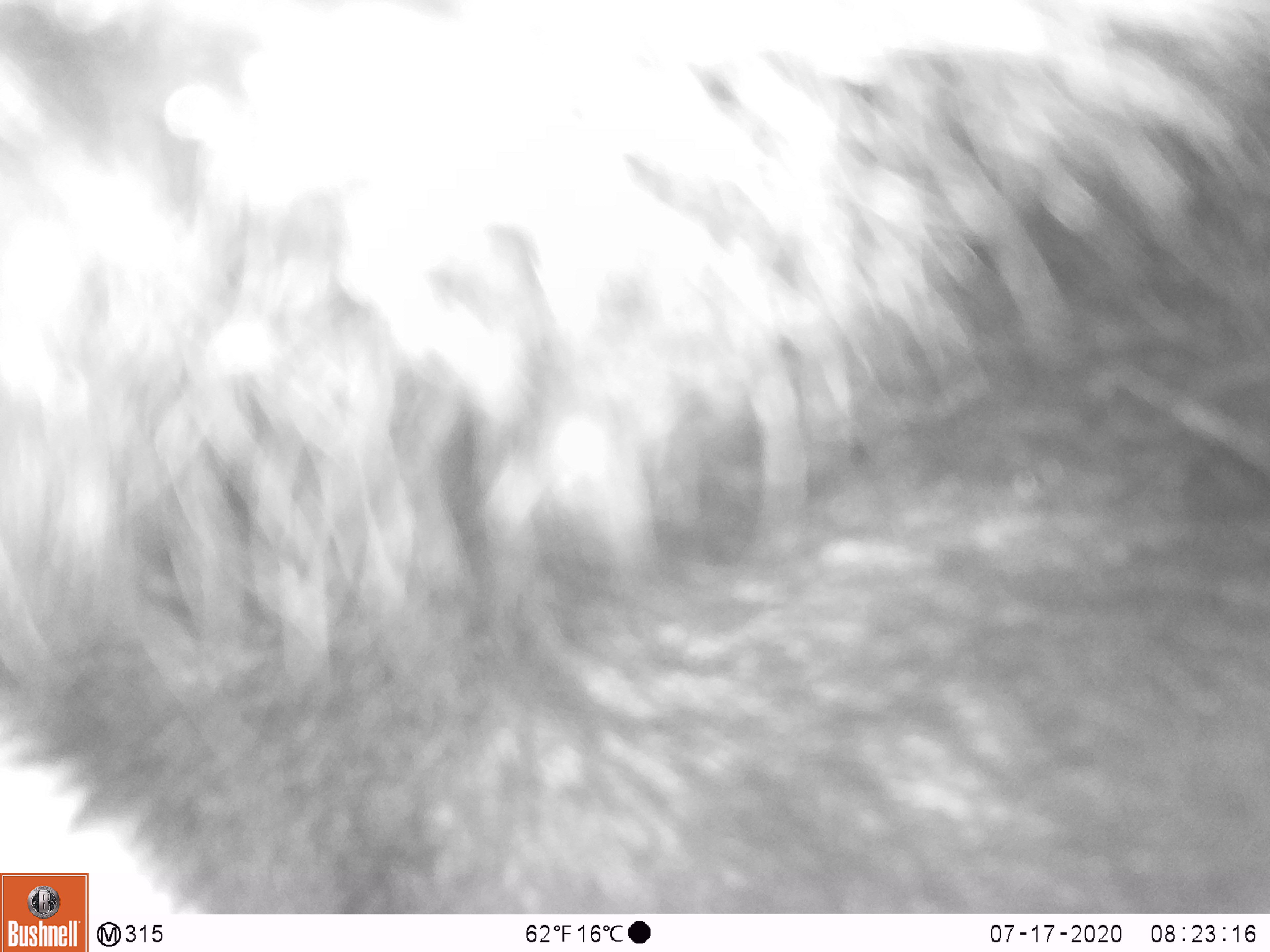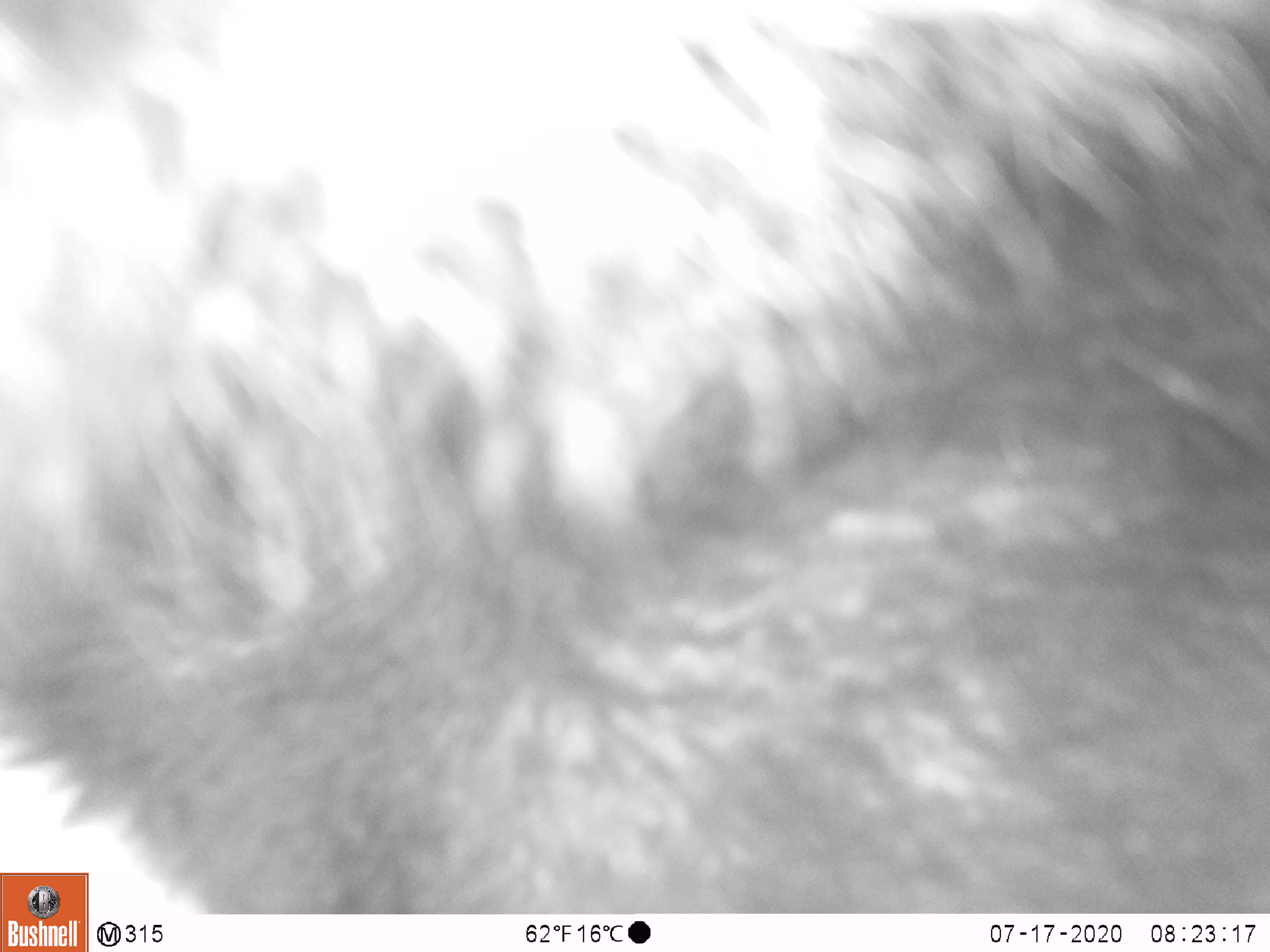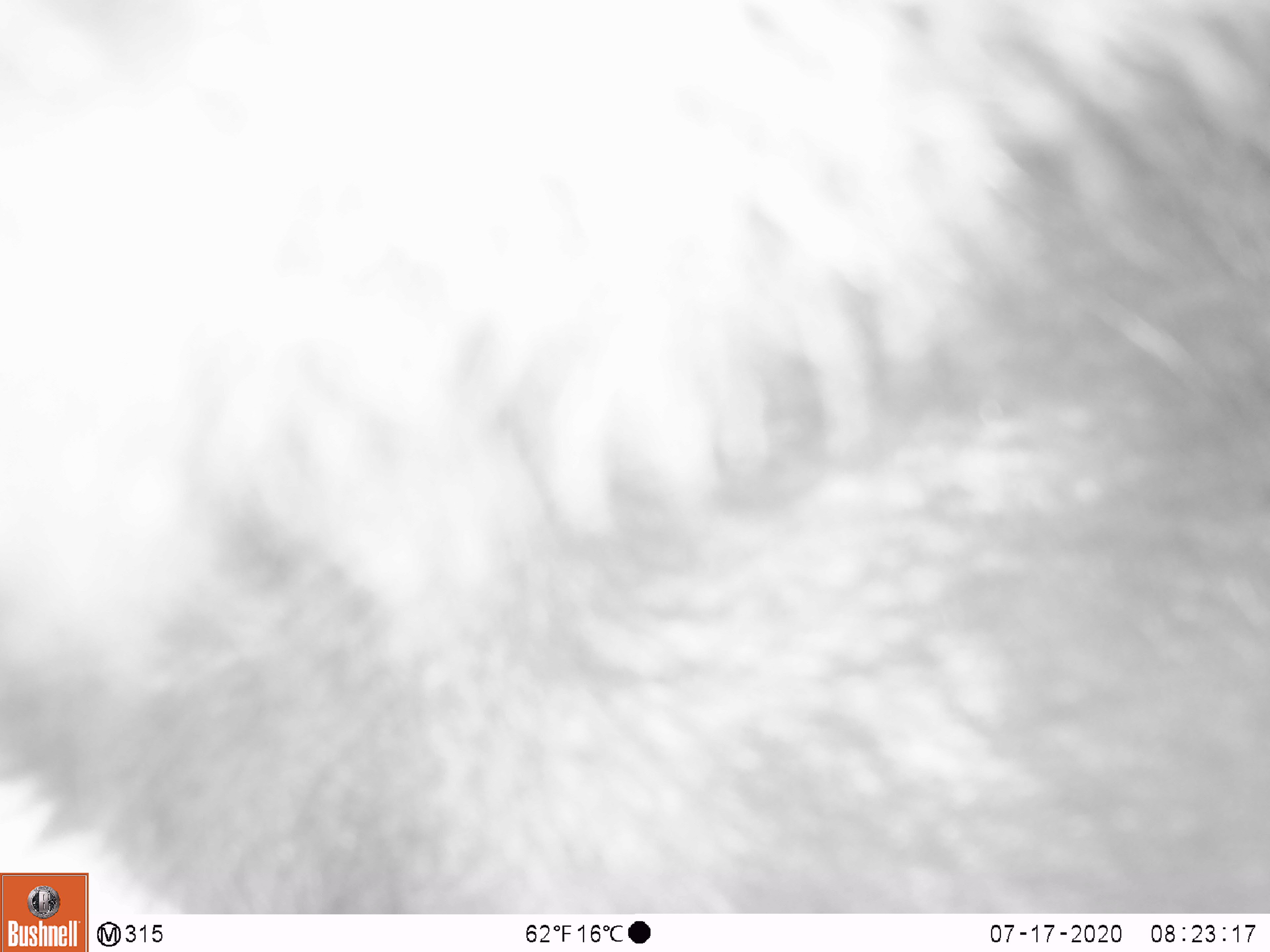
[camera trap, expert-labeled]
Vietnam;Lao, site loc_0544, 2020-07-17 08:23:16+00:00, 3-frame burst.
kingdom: Animalia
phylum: Chordata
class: Mammalia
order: Carnivora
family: Ursidae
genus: Ursus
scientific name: Ursus thibetanus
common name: asian black bear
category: asiatic black bear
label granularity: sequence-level